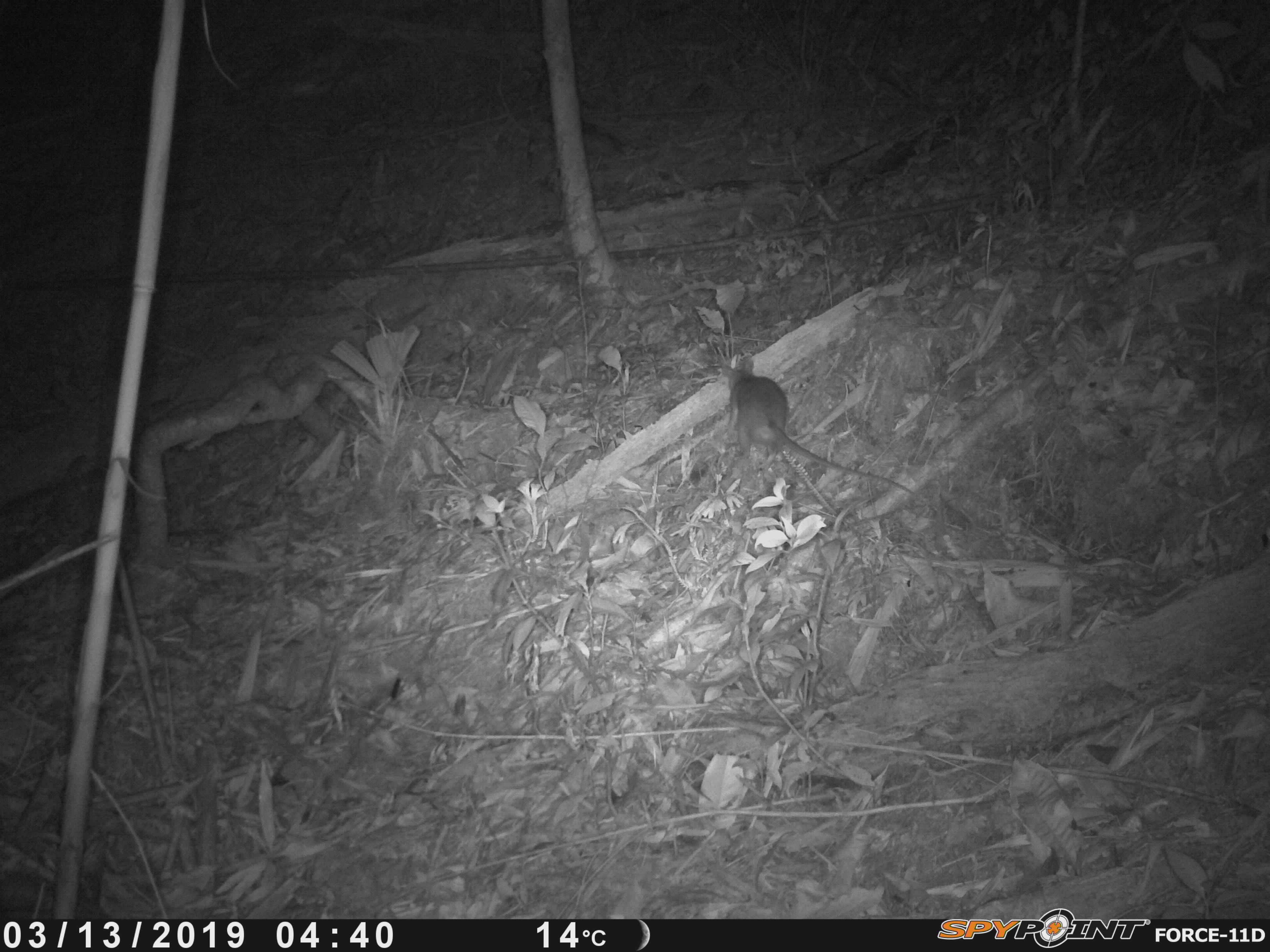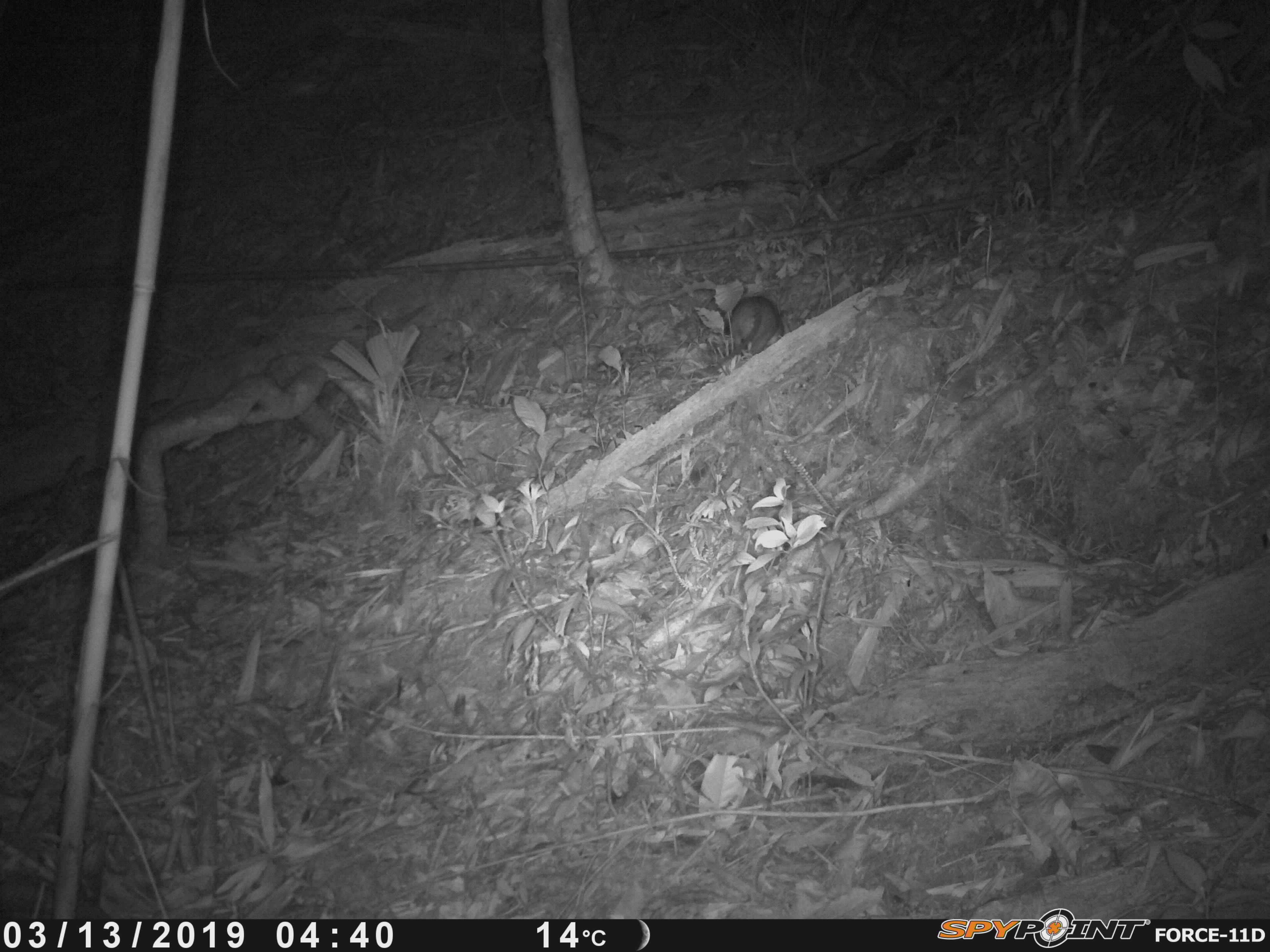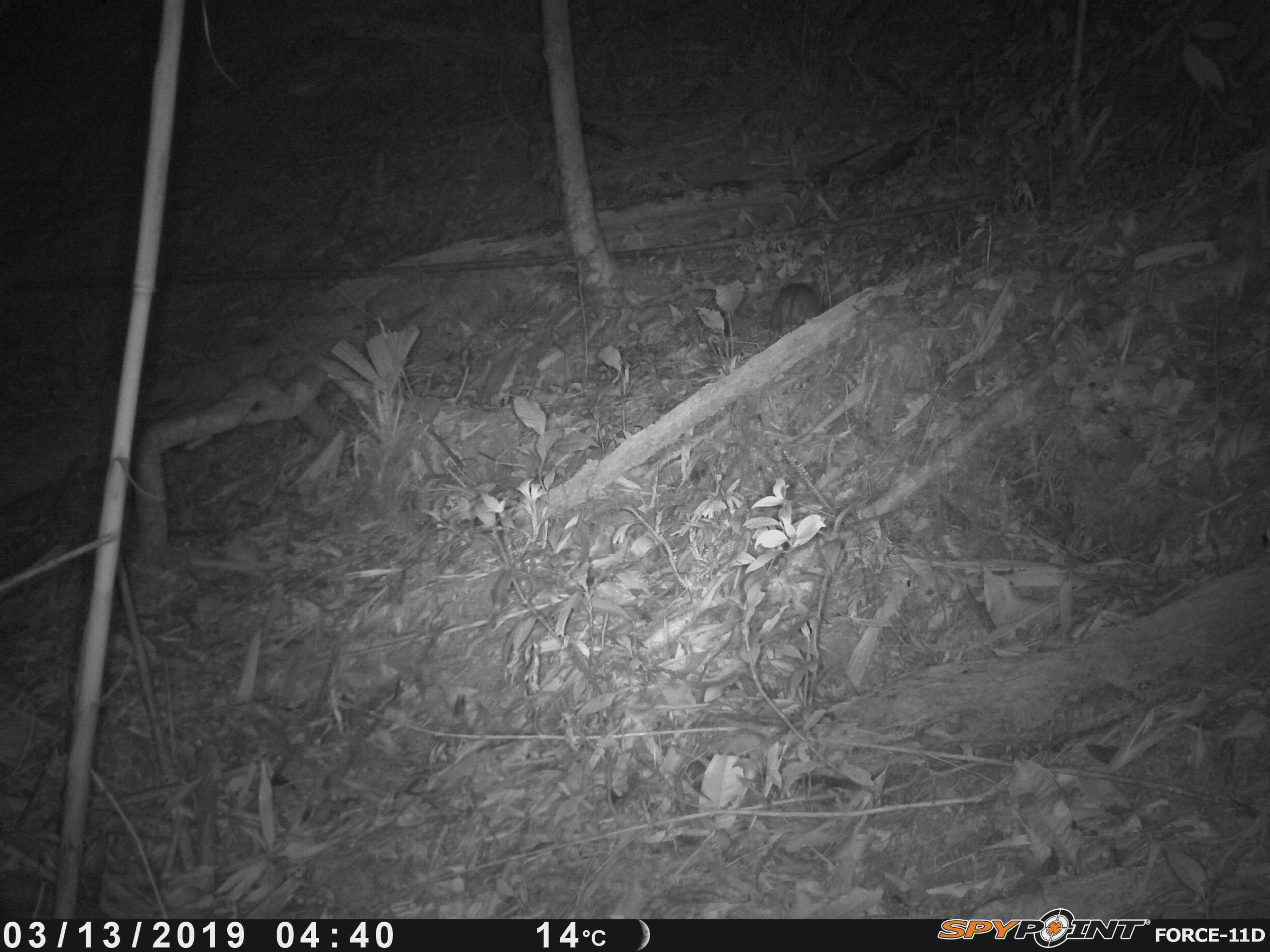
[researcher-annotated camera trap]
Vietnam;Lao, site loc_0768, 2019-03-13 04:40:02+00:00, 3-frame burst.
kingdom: Animalia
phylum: Chordata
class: Mammalia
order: Rodentia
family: Muridae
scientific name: Muridae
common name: old-world mice and rats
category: unidentified murid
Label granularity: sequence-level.